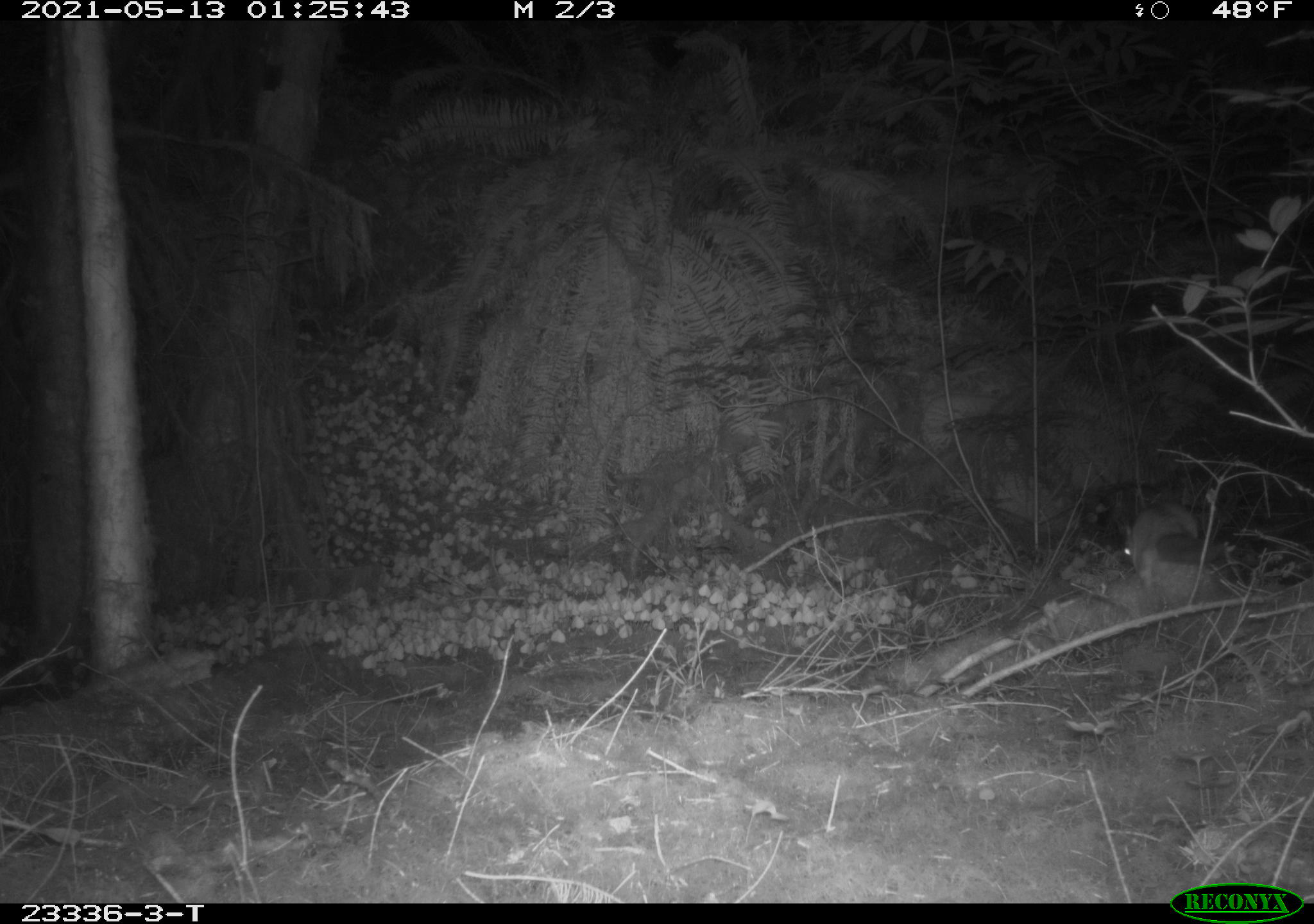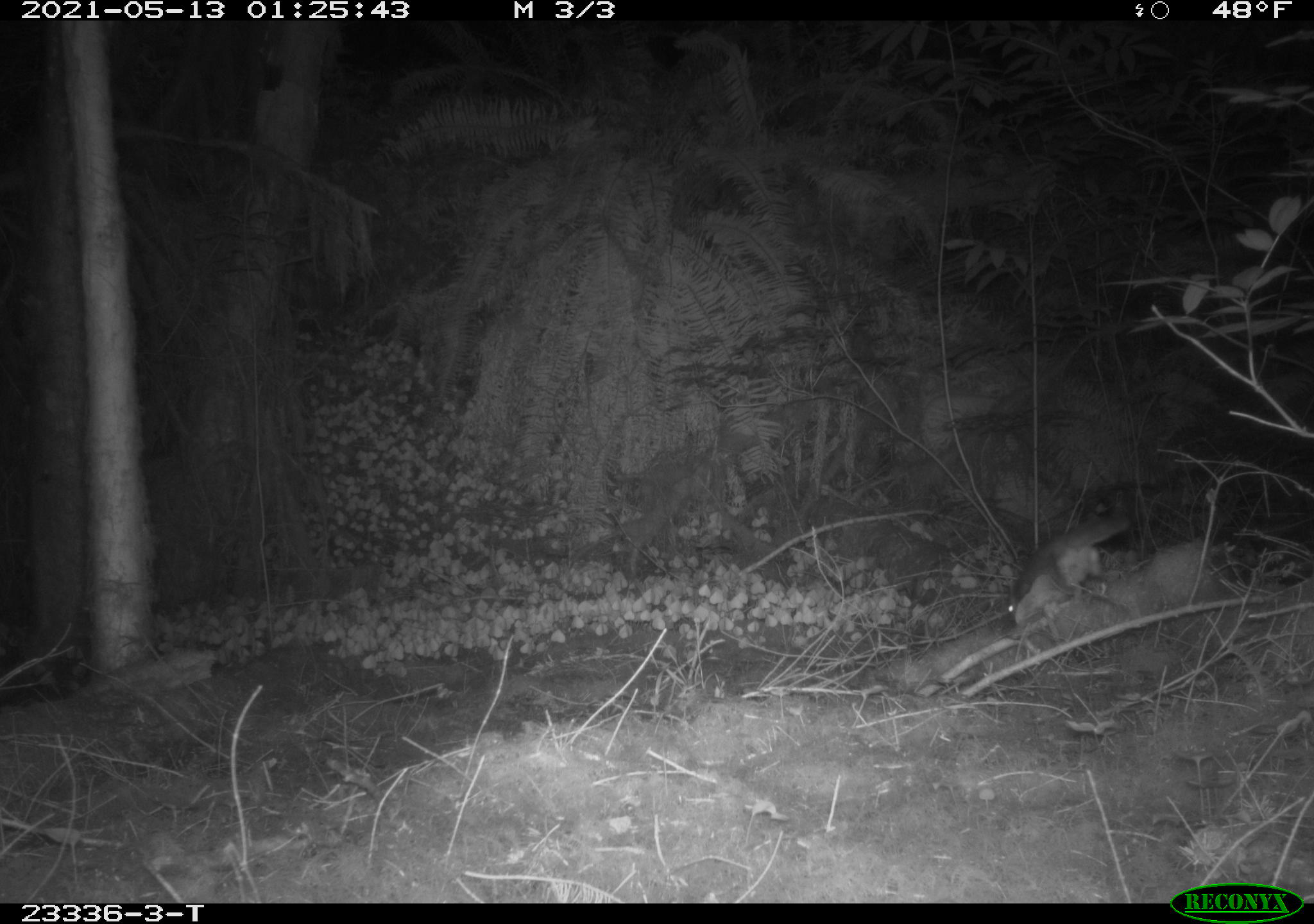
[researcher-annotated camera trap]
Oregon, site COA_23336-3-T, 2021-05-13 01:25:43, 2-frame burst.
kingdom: Animalia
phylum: Chordata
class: Mammalia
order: Rodentia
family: Sciuridae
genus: Glaucomys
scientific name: Glaucomys oregonensis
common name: humboldt's flying squirrel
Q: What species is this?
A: Humboldt's flying squirrel (Glaucomys oregonensis).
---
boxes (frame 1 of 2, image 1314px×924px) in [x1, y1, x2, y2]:
humboldt's flying squirrel: [1113, 496, 1219, 580]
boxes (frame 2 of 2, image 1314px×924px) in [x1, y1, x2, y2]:
humboldt's flying squirrel: [999, 504, 1139, 635]